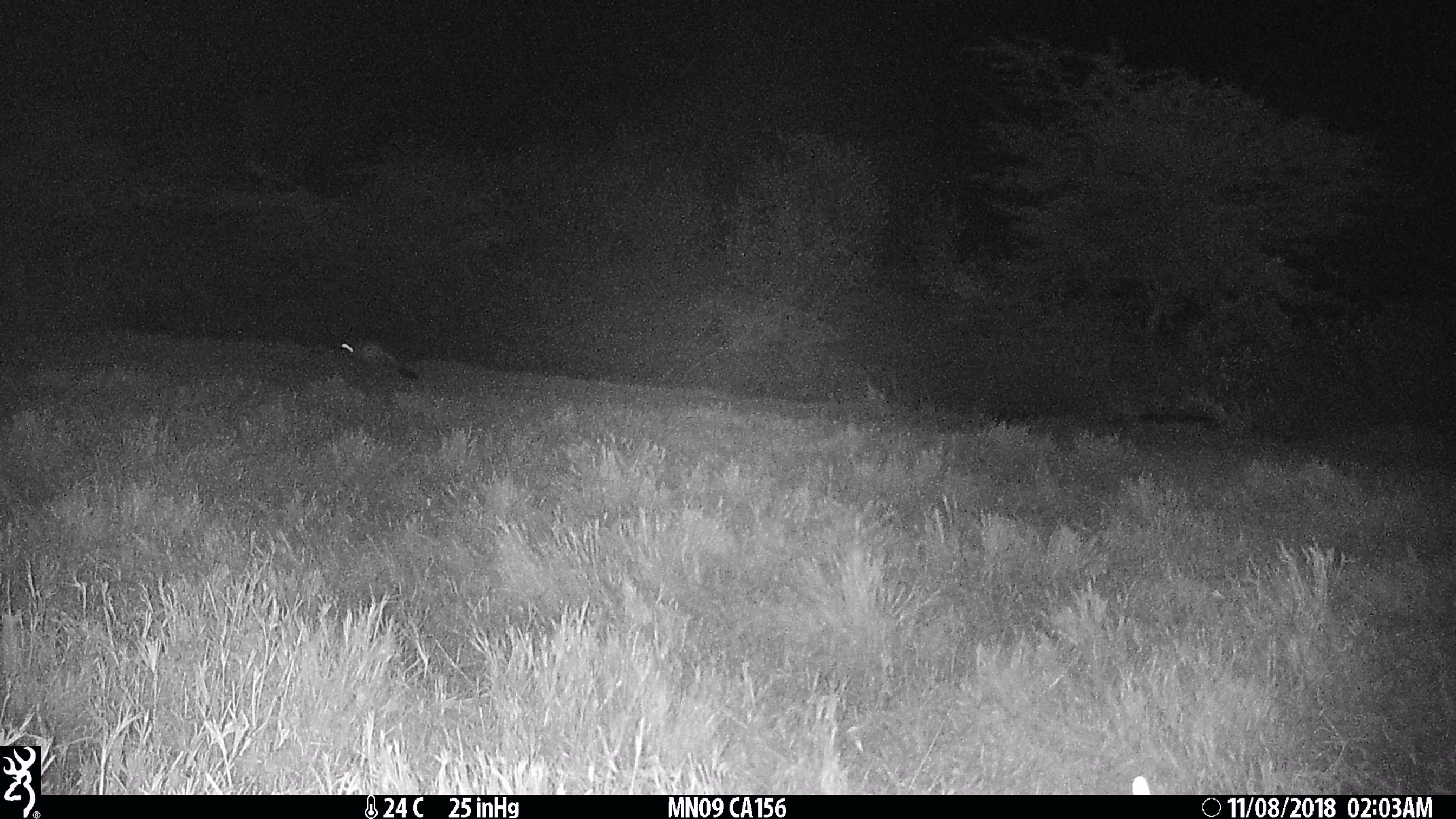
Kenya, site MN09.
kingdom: Animalia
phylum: Chordata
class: Mammalia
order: Rodentia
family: Pedetidae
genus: Pedetes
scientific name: Pedetes capensis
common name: springhare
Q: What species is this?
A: Springhare (Pedetes capensis).